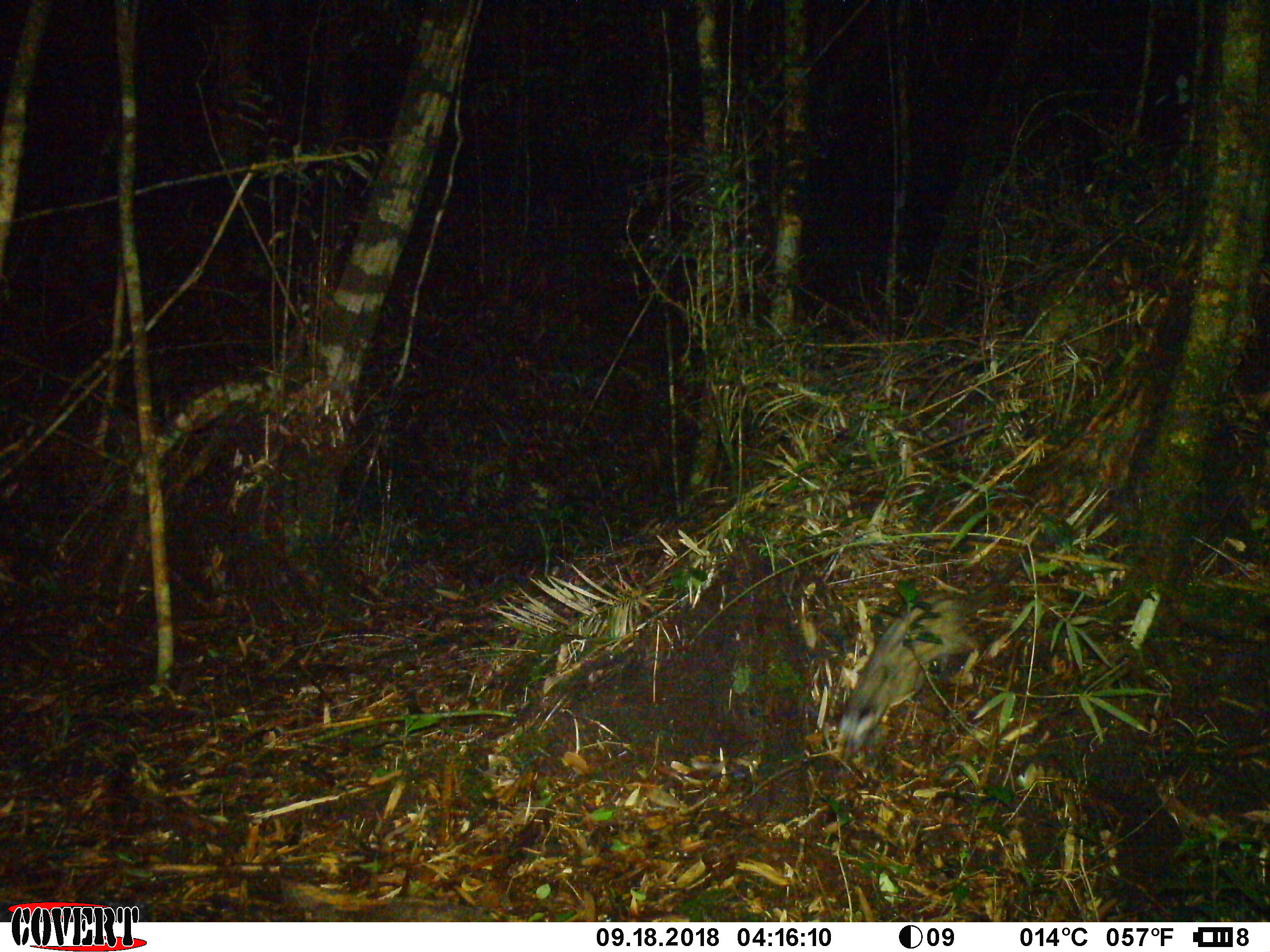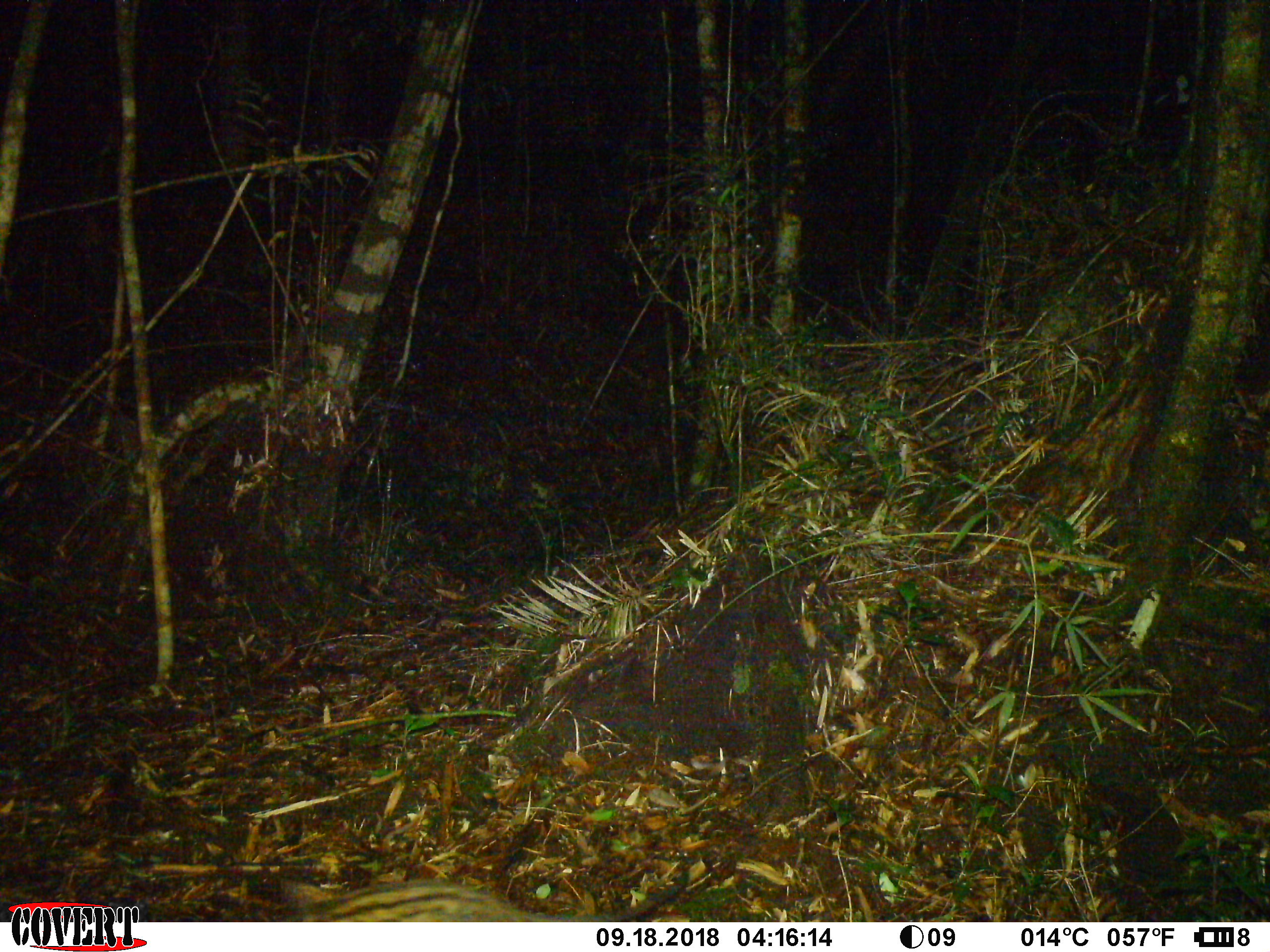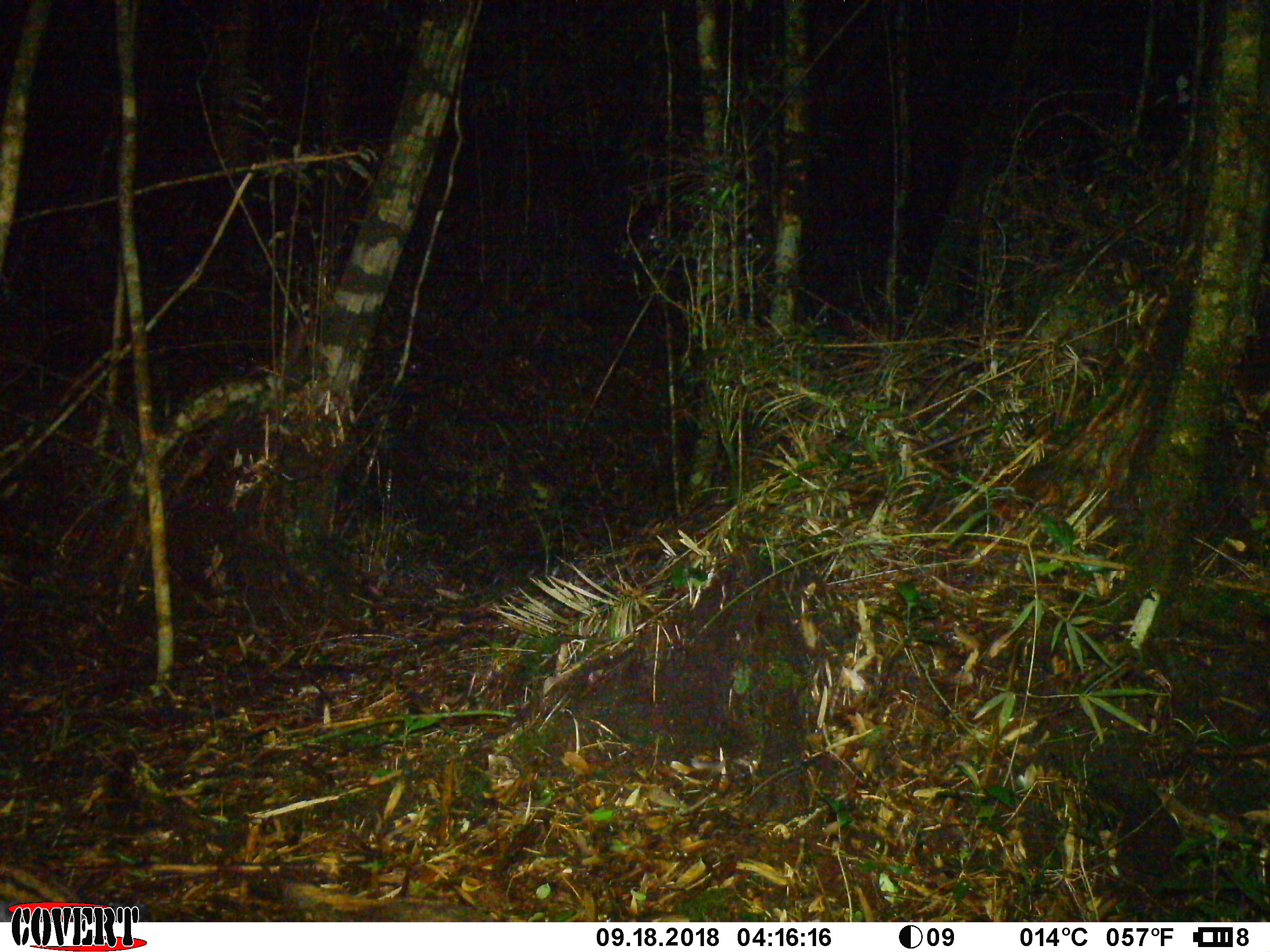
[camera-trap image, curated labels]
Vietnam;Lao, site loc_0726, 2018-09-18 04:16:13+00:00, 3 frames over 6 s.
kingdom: Animalia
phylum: Chordata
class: Mammalia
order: Carnivora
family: Viverridae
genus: Paradoxurus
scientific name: Paradoxurus hermaphroditus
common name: common palm civet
Common palm civet (Paradoxurus hermaphroditus). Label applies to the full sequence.